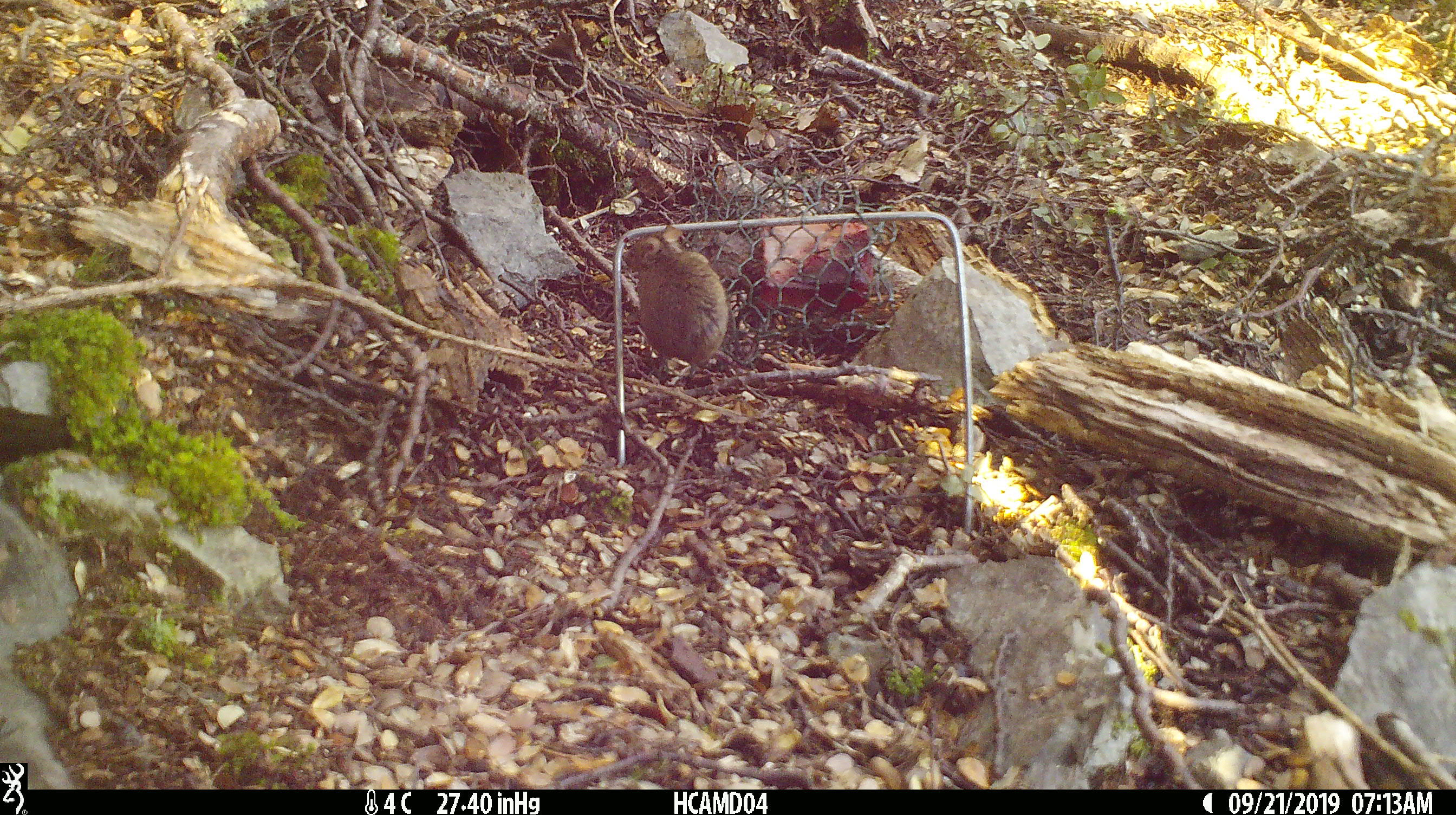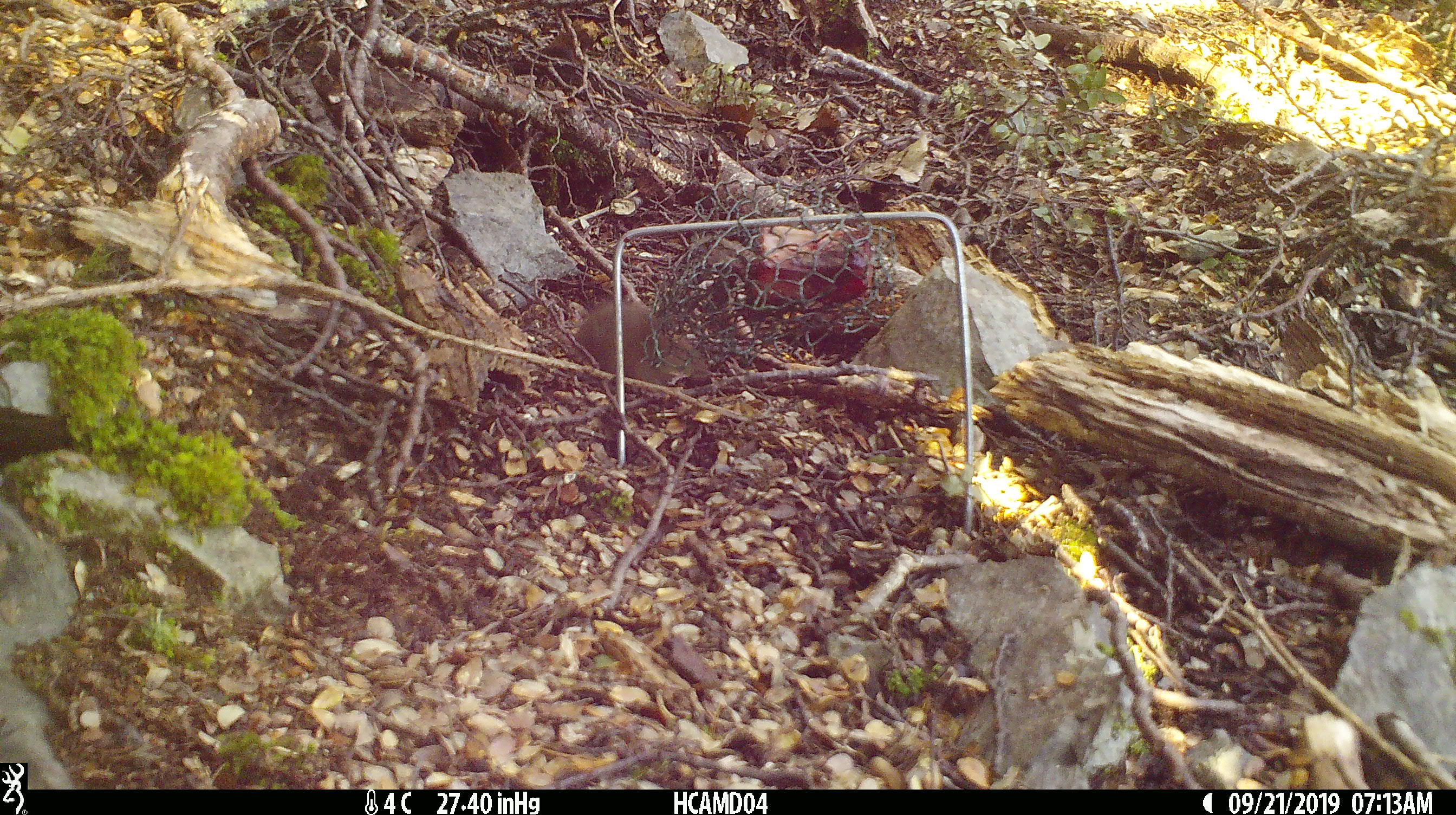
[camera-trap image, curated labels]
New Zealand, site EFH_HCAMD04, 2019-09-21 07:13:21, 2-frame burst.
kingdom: Animalia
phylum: Chordata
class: Mammalia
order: Rodentia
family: Muridae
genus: Mus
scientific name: Mus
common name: mouse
Mouse (Mus).